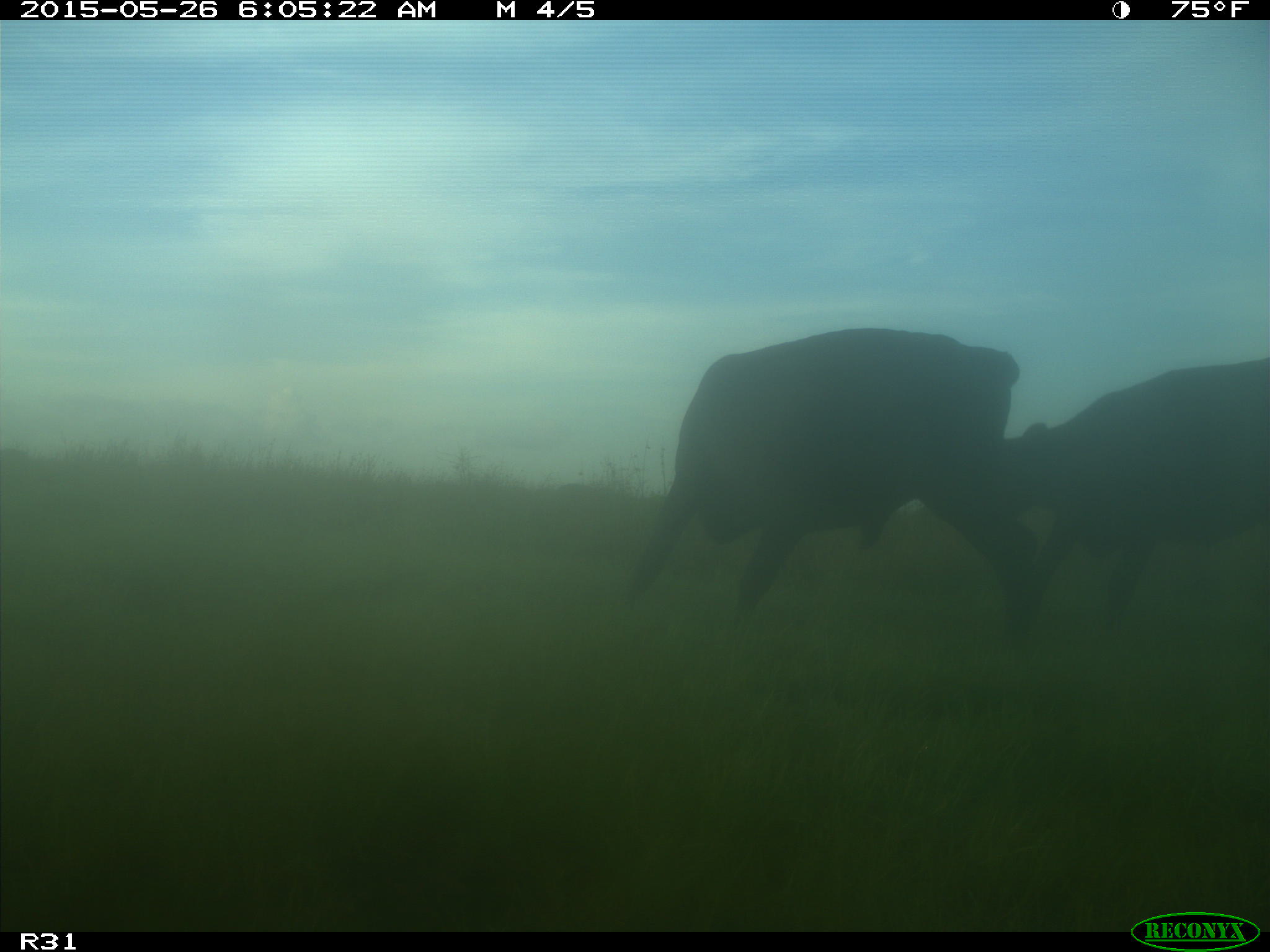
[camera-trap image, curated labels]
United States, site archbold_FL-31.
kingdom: Animalia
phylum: Chordata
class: Mammalia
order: Artiodactyla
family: Bovidae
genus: Bos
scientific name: Bos taurus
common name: domestic cow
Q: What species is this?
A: Bos taurus (domestic cow).